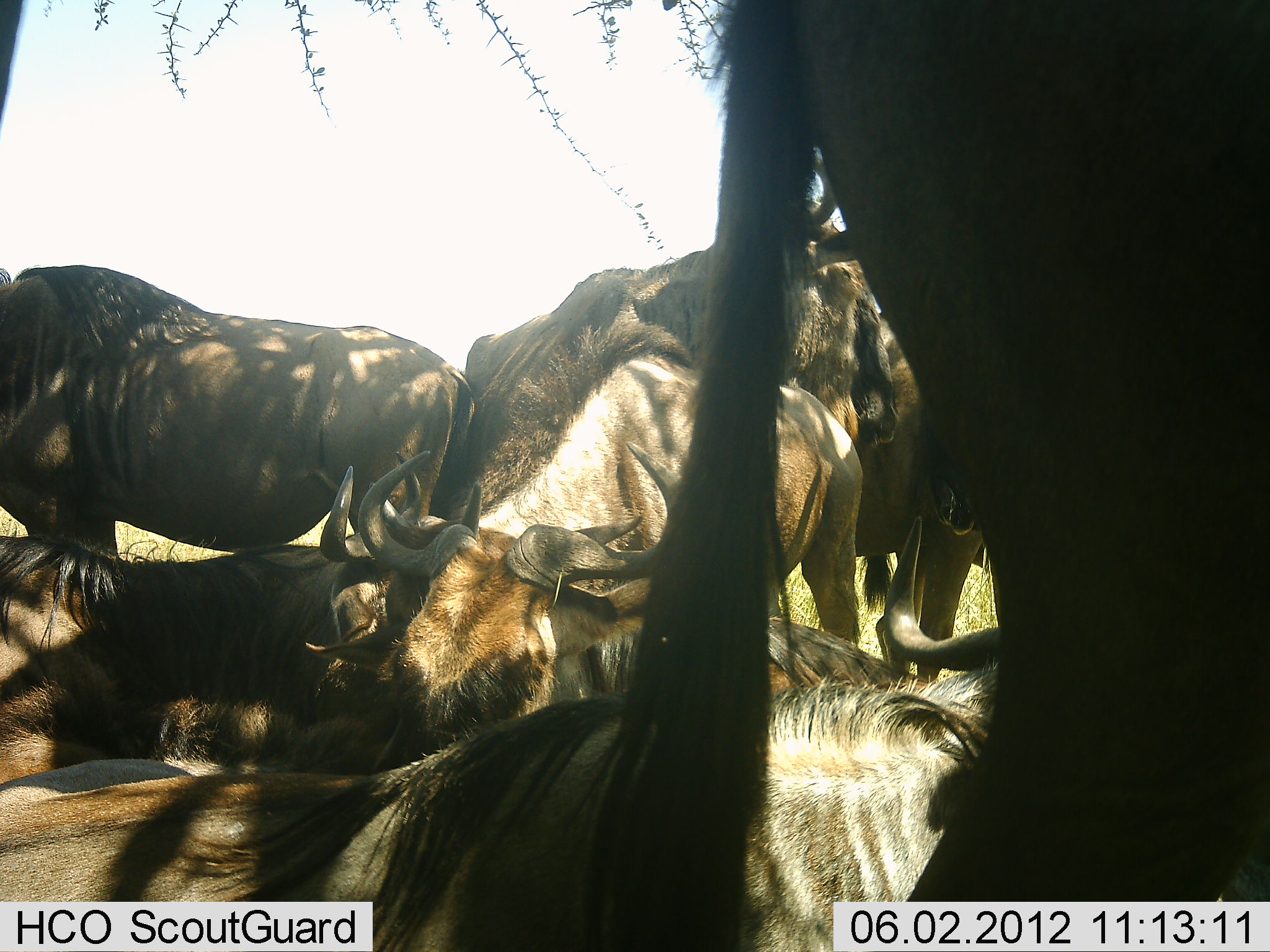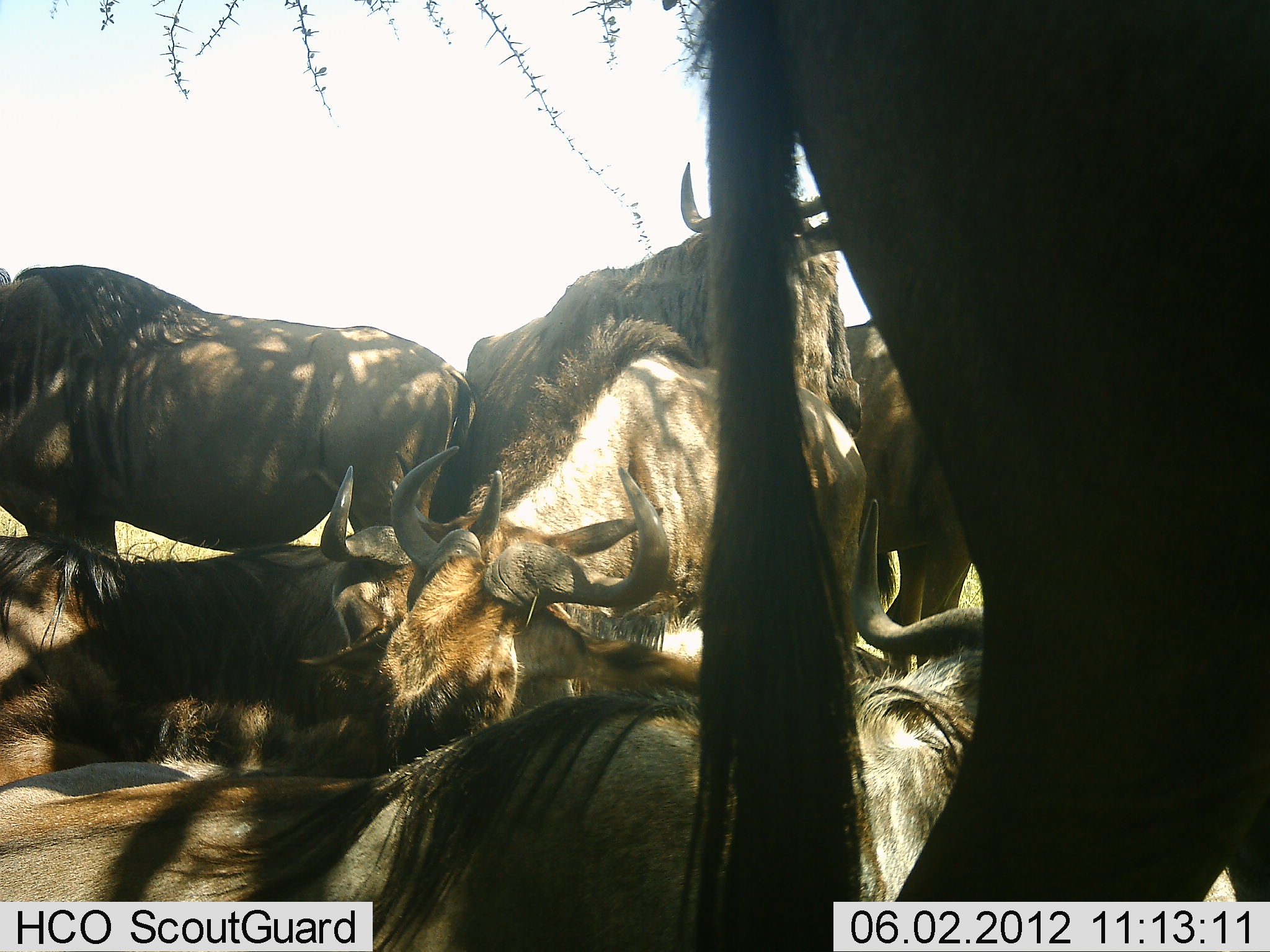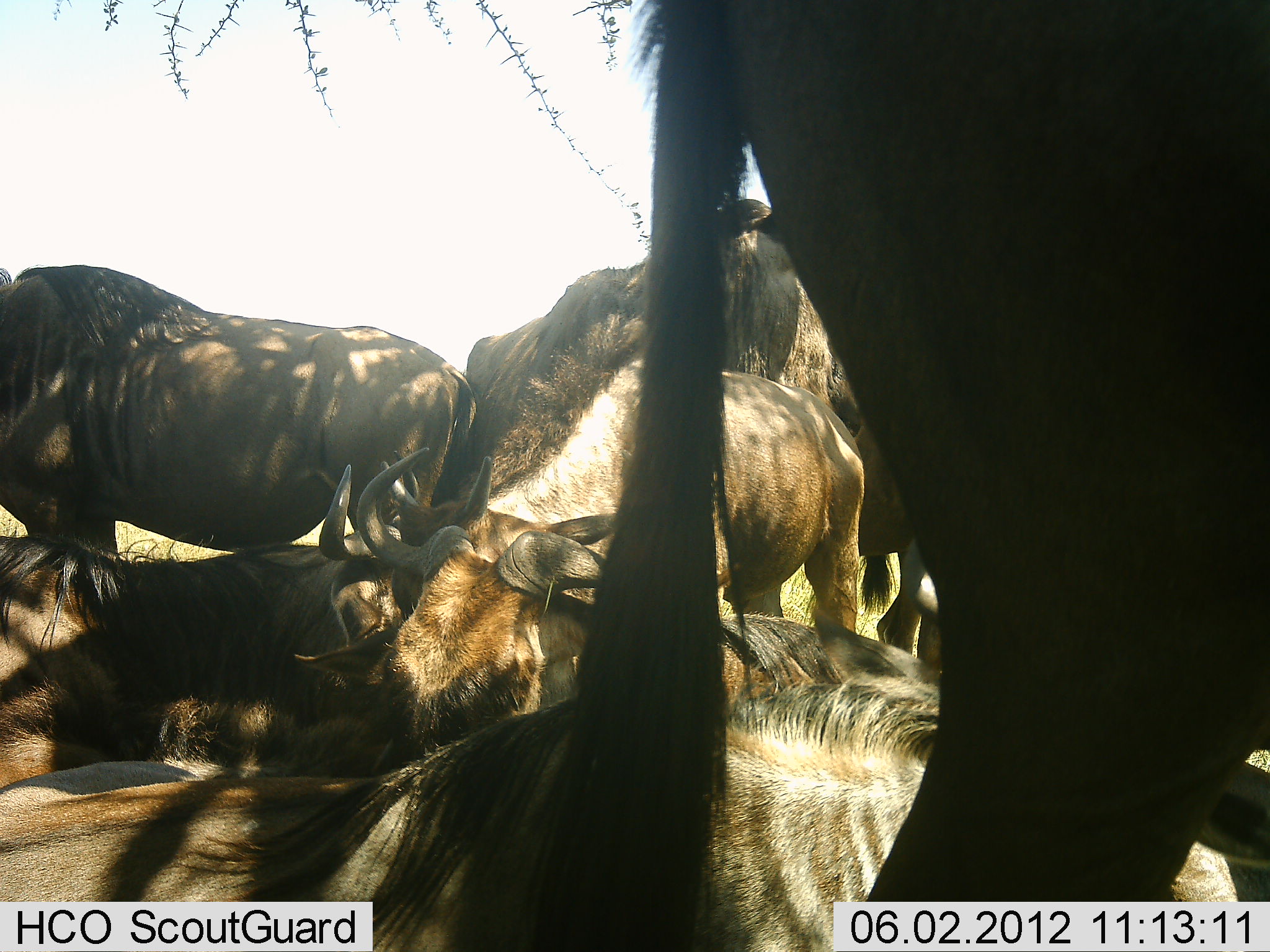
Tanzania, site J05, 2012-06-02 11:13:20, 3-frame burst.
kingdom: Animalia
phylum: Chordata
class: Mammalia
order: Artiodactyla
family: Bovidae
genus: Connochaetes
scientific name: Connochaetes taurinus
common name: blue wildebeest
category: wildebeest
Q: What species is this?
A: Wildebeest (blue wildebeest) (Connochaetes taurinus).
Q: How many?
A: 8.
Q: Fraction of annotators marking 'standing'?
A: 80%.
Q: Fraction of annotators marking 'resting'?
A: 90%.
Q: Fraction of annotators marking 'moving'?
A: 0%.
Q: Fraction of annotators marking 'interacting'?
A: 20%.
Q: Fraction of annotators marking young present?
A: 0%.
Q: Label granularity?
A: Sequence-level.